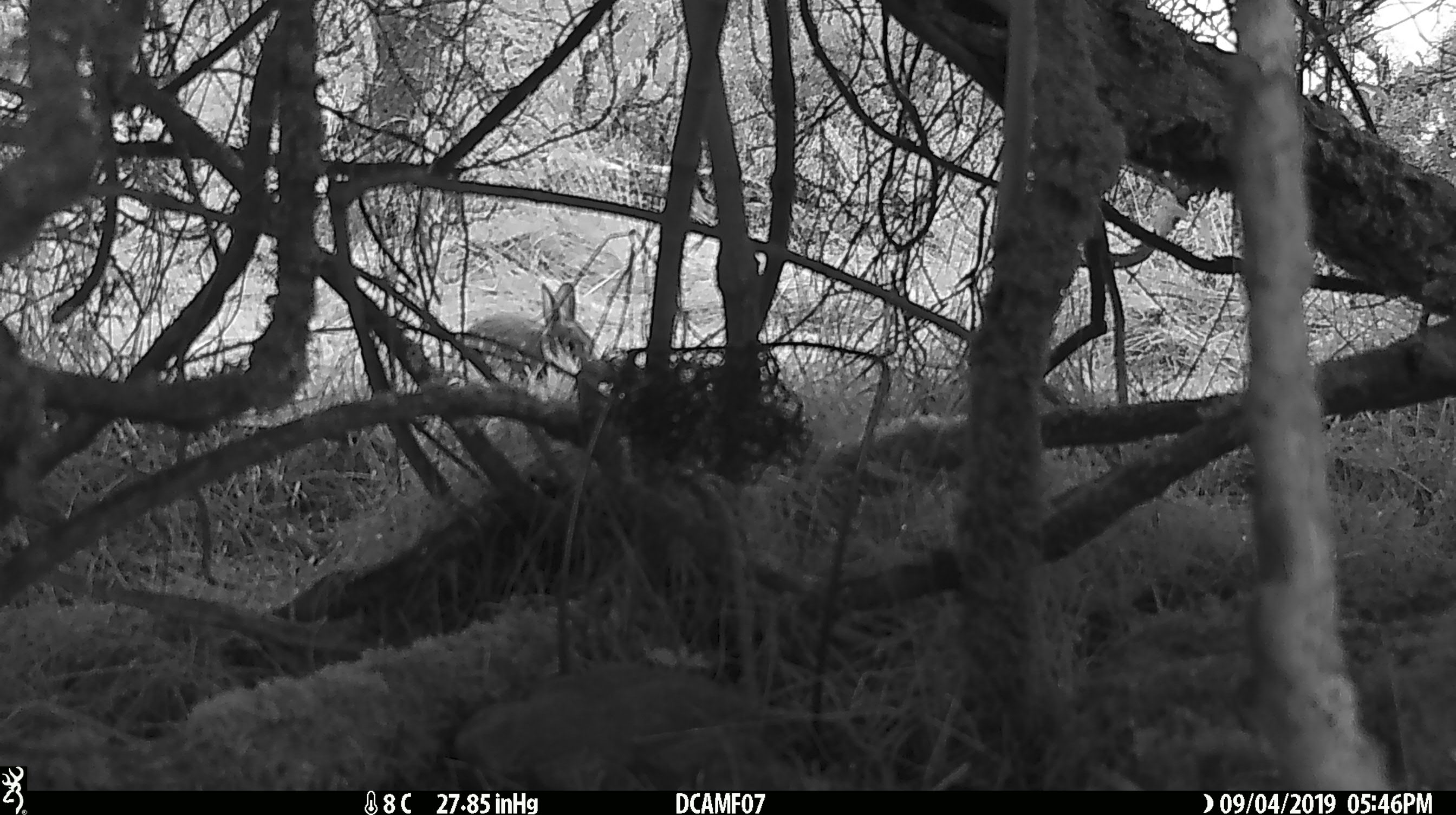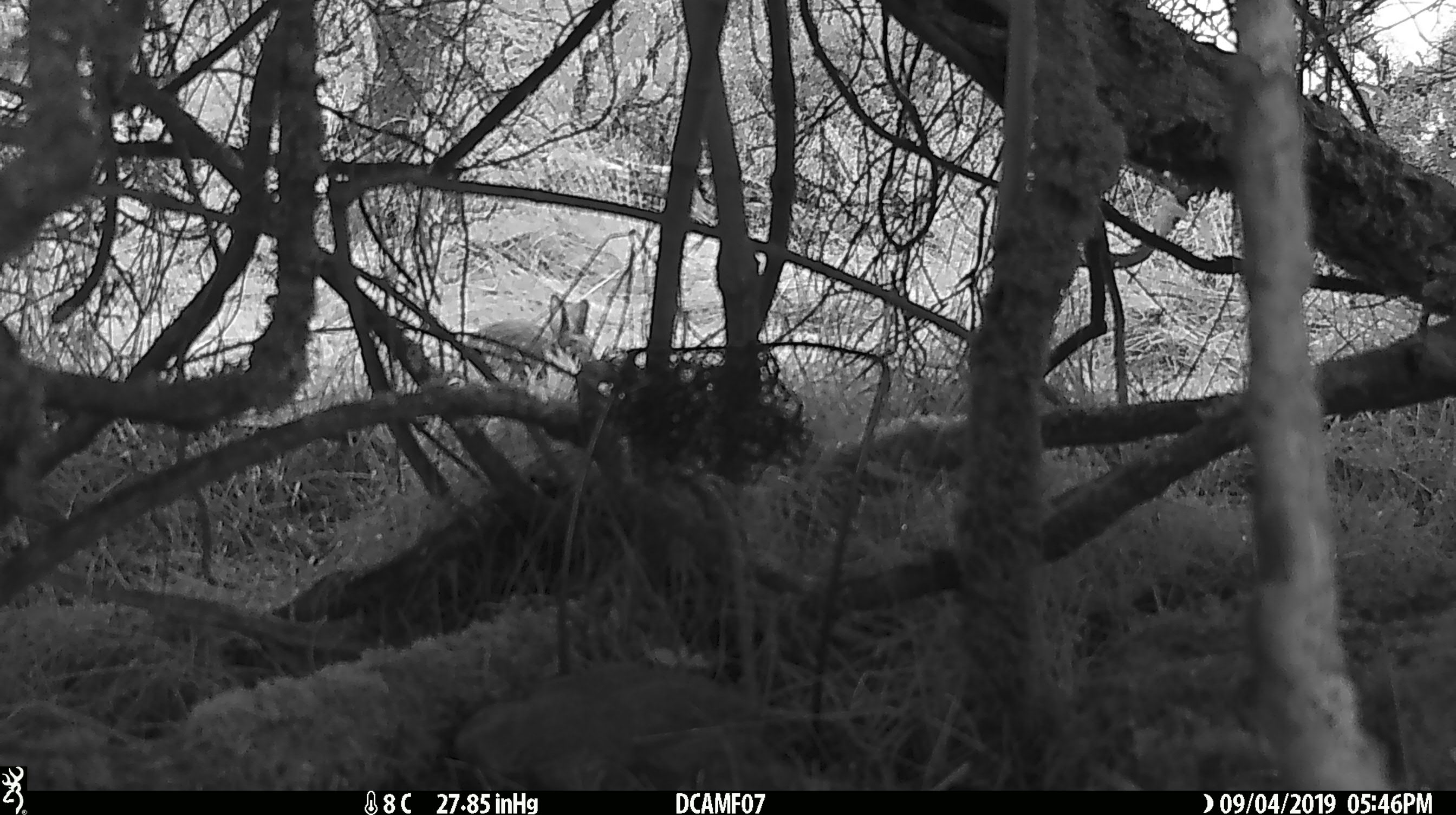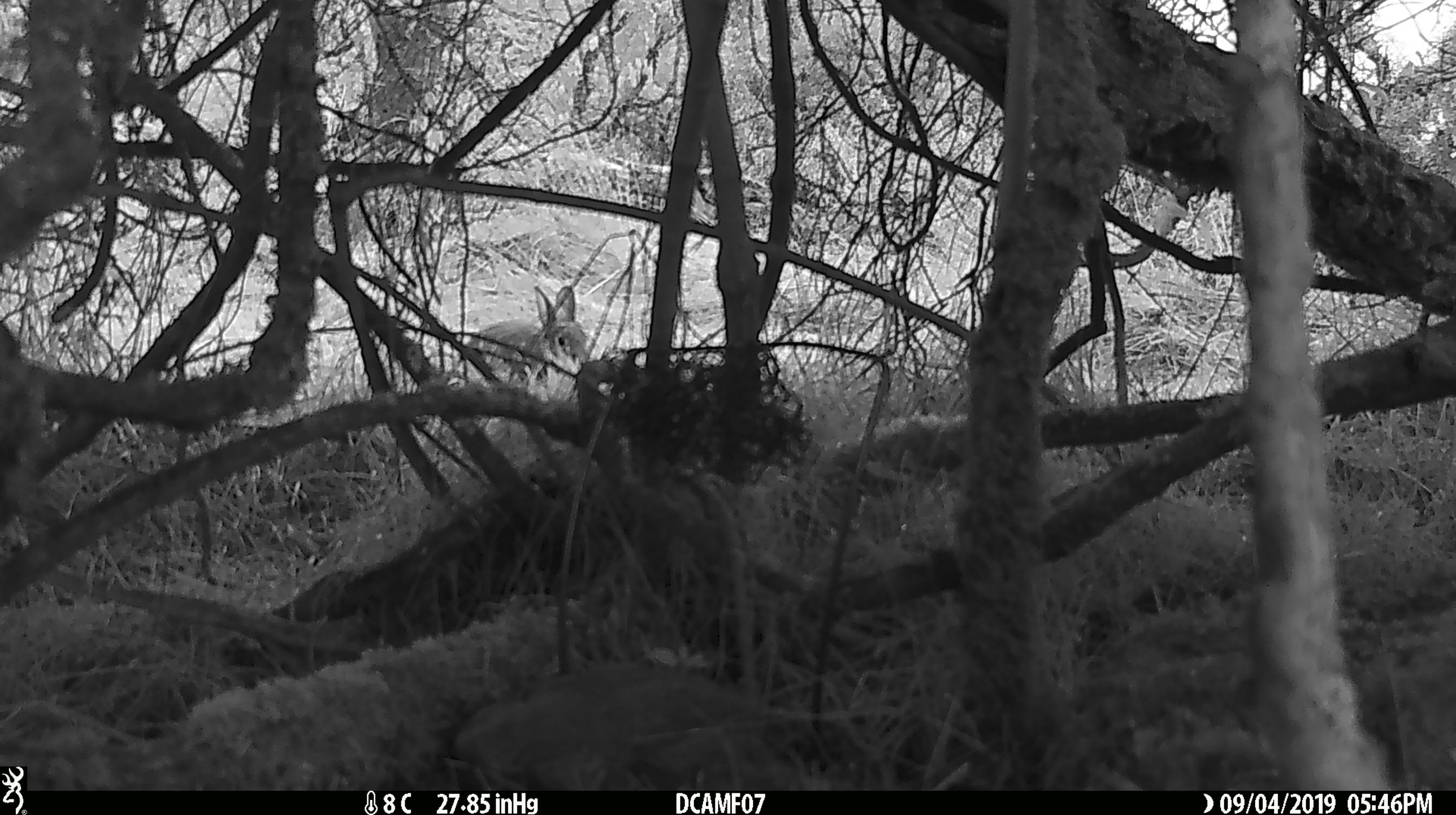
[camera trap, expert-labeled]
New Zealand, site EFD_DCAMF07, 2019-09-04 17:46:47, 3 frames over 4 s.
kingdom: Animalia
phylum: Chordata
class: Mammalia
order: Lagomorpha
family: Leporidae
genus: Oryctolagus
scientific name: Oryctolagus cuniculus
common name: european rabbit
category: rabbit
Rabbit (european rabbit) (Oryctolagus cuniculus).